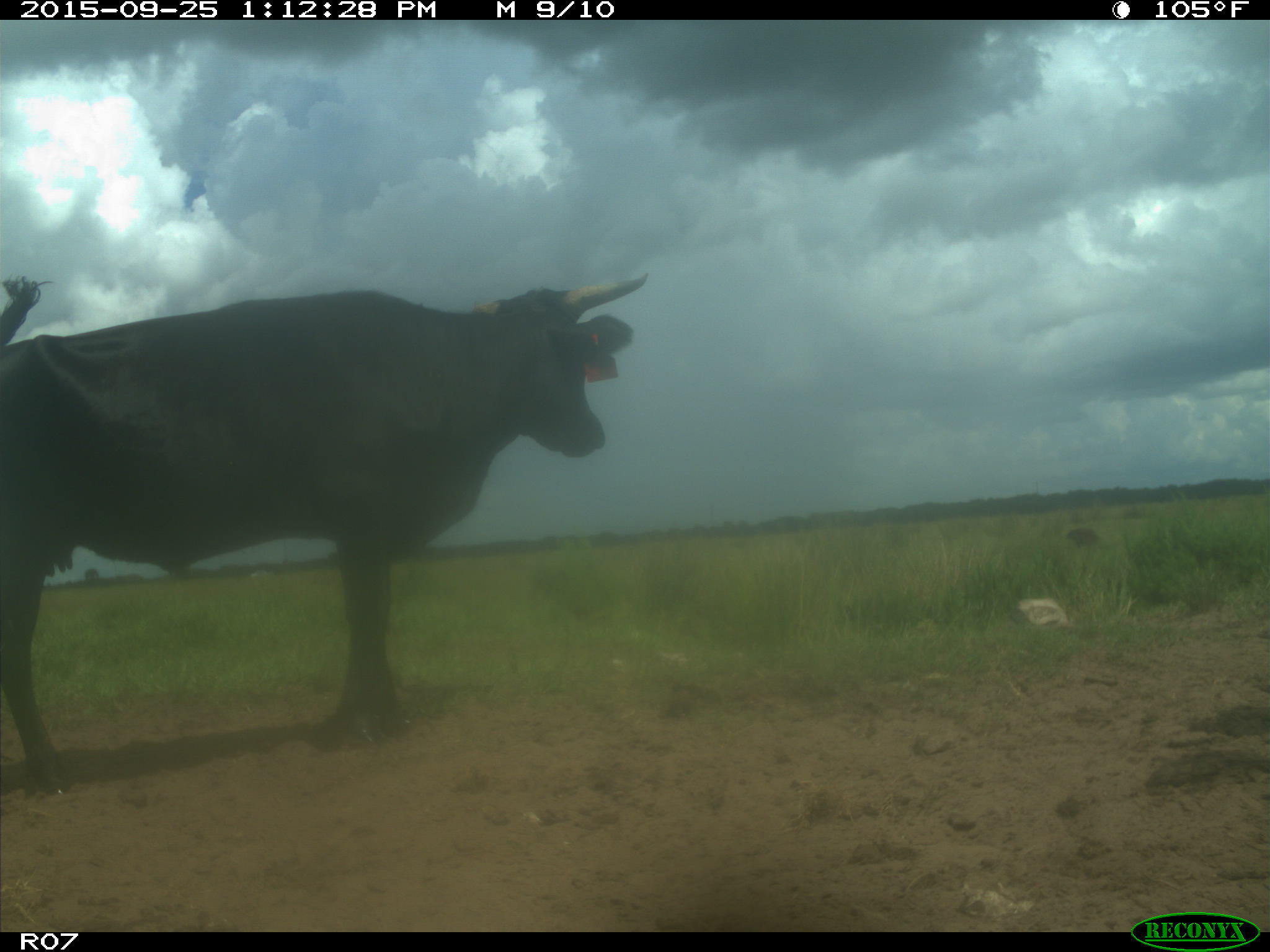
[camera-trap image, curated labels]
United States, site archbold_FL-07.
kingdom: Animalia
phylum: Chordata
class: Mammalia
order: Artiodactyla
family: Bovidae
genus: Bos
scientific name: Bos taurus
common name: domestic cow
Bos taurus (domestic cow).